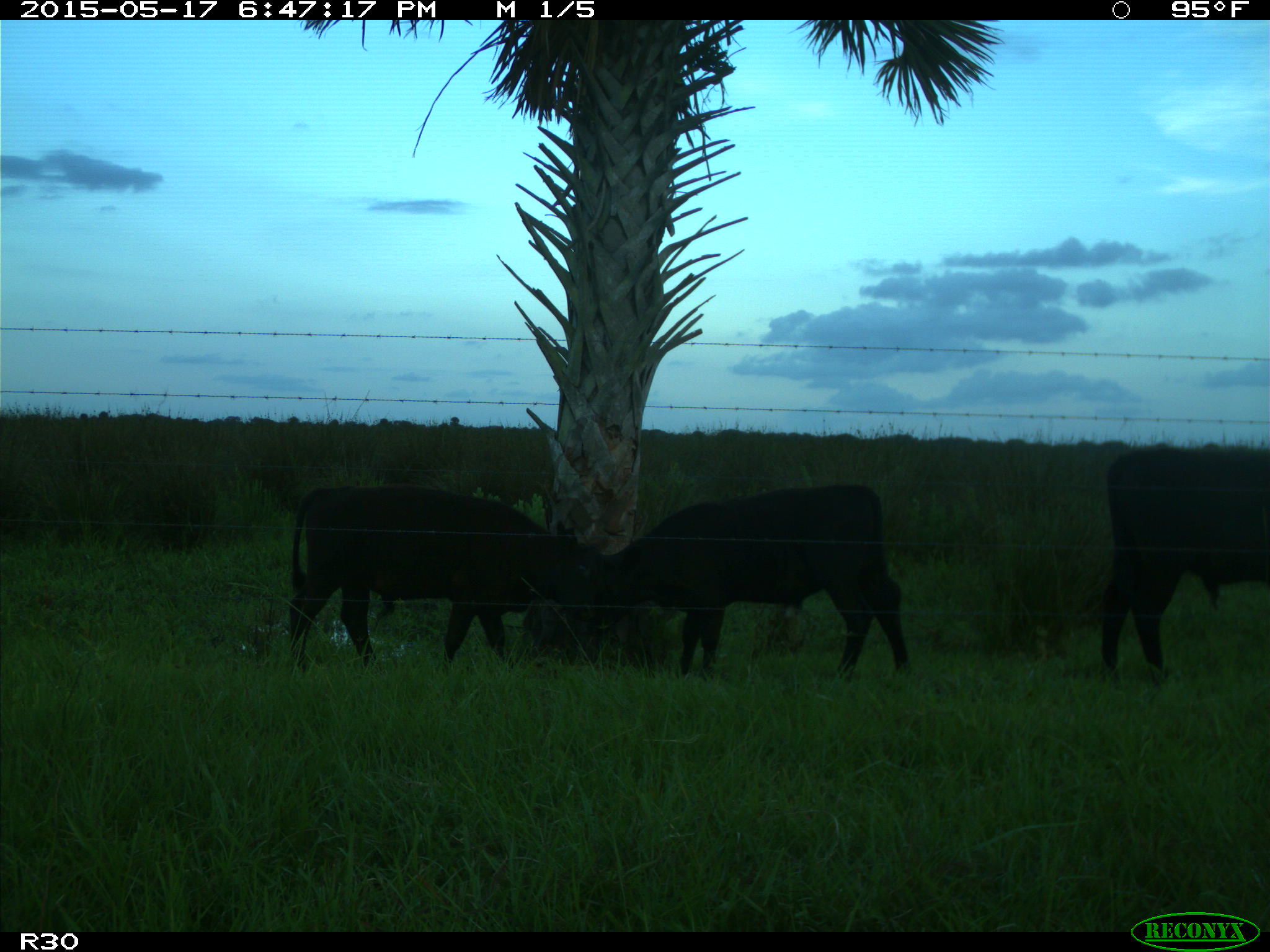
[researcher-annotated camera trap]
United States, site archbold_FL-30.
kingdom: Animalia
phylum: Chordata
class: Mammalia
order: Artiodactyla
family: Bovidae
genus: Bos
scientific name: Bos taurus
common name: domestic cow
Bos taurus (domestic cow).